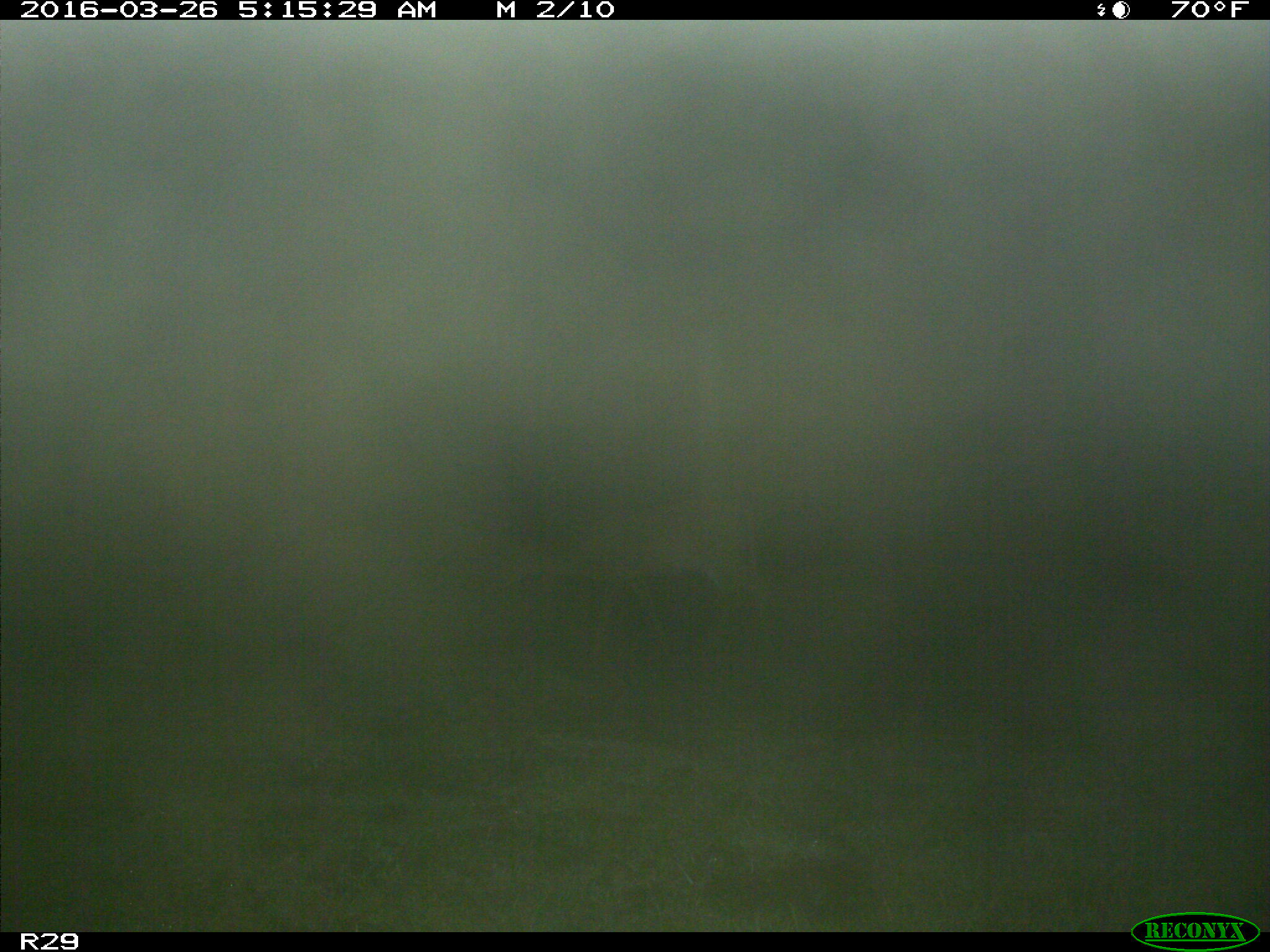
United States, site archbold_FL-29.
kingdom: Animalia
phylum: Chordata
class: Mammalia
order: Artiodactyla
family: Cervidae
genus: Odocoileus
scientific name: Odocoileus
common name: deer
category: unidentified deer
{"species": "unidentified deer (deer) (Odocoileus)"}